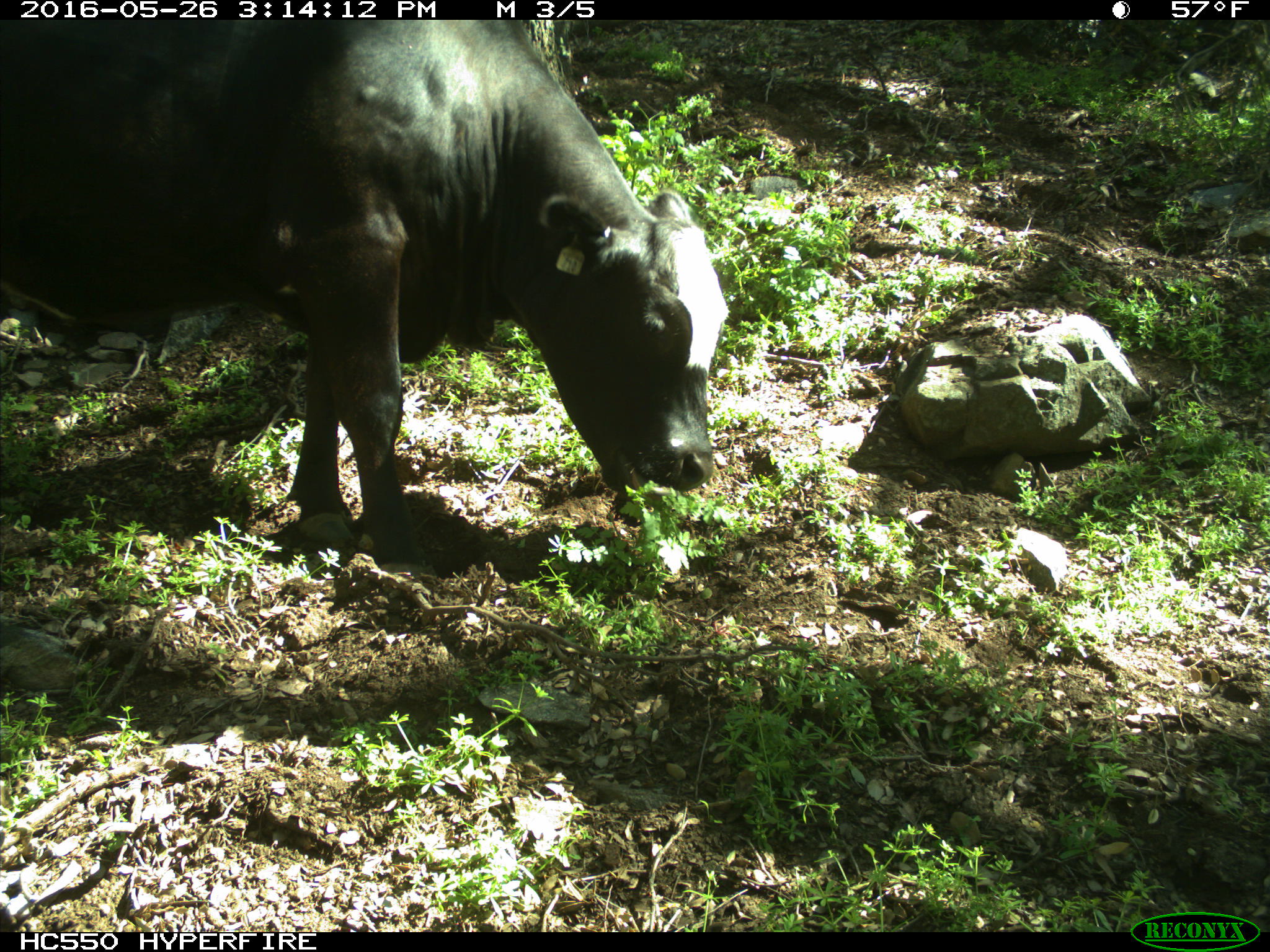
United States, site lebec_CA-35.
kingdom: Animalia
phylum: Chordata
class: Mammalia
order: Artiodactyla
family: Bovidae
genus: Bos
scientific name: Bos taurus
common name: domestic cow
Bos taurus (domestic cow).